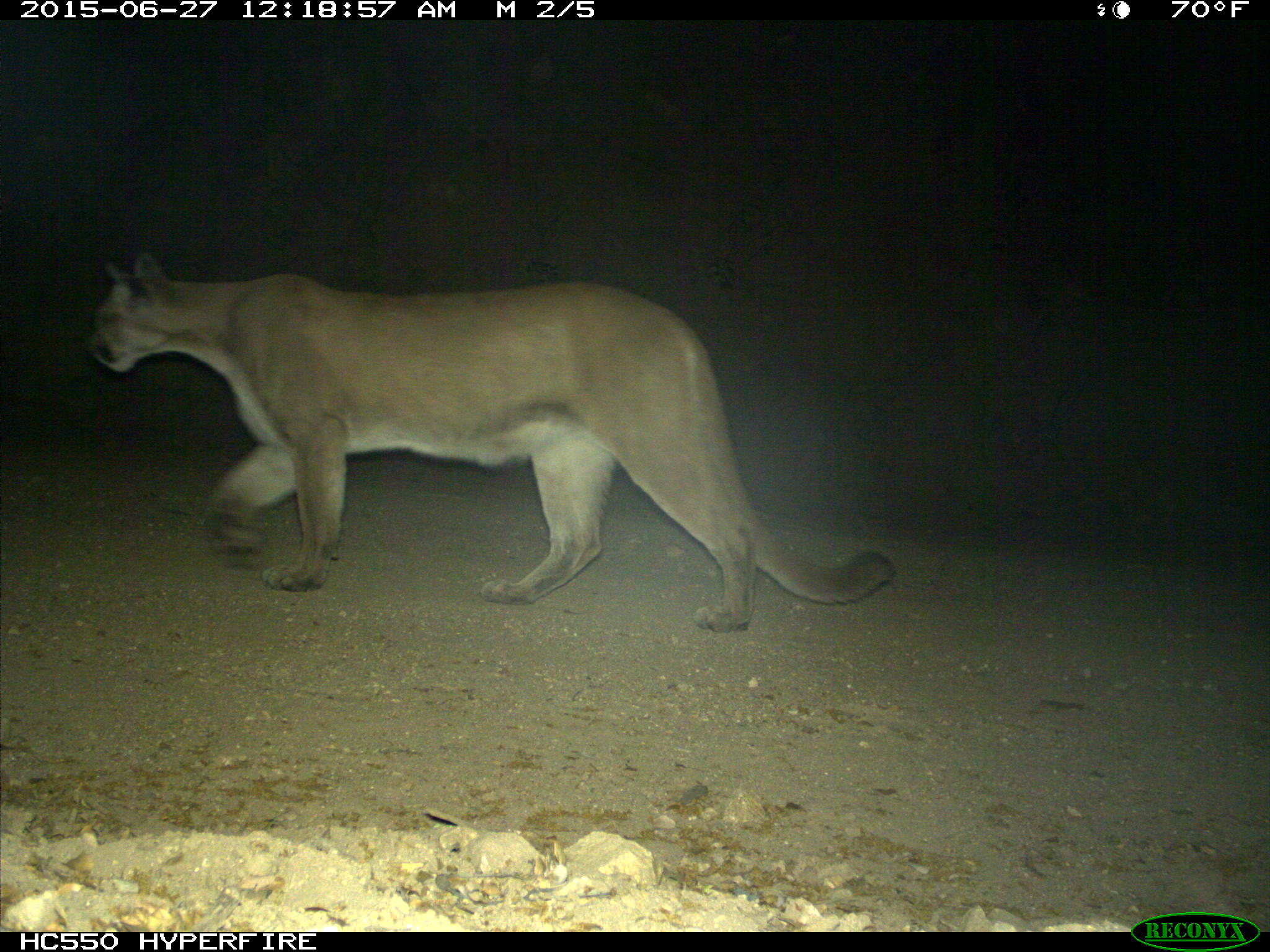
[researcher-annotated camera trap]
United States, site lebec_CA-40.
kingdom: Animalia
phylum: Chordata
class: Mammalia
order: Carnivora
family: Felidae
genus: Puma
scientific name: Puma concolor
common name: mountain lion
Puma concolor (mountain lion).